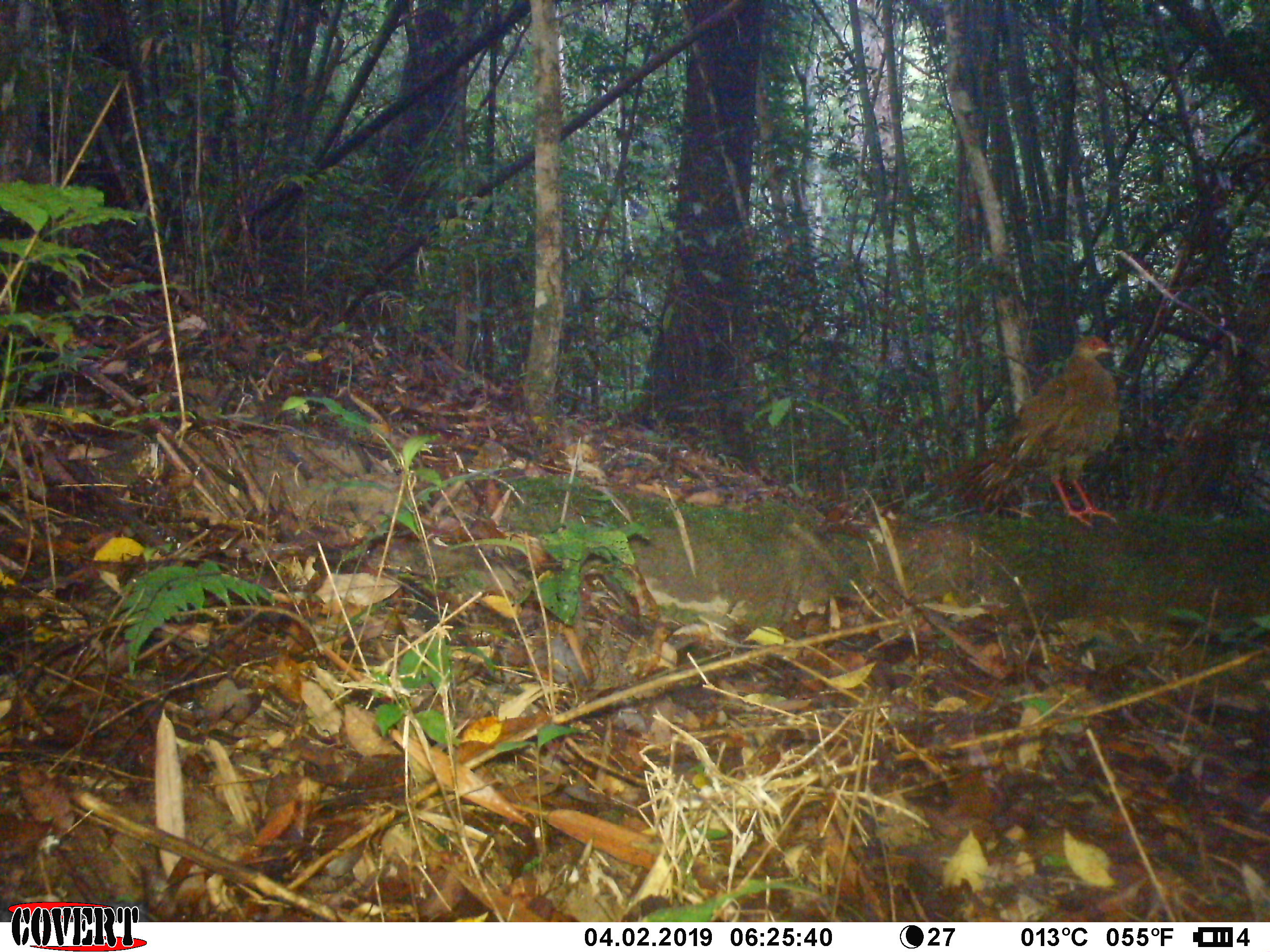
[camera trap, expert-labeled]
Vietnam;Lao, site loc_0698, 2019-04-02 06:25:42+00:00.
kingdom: Animalia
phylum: Chordata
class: Aves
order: Galliformes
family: Phasianidae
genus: Lophura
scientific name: Lophura nycthemera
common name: silver pheasant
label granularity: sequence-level